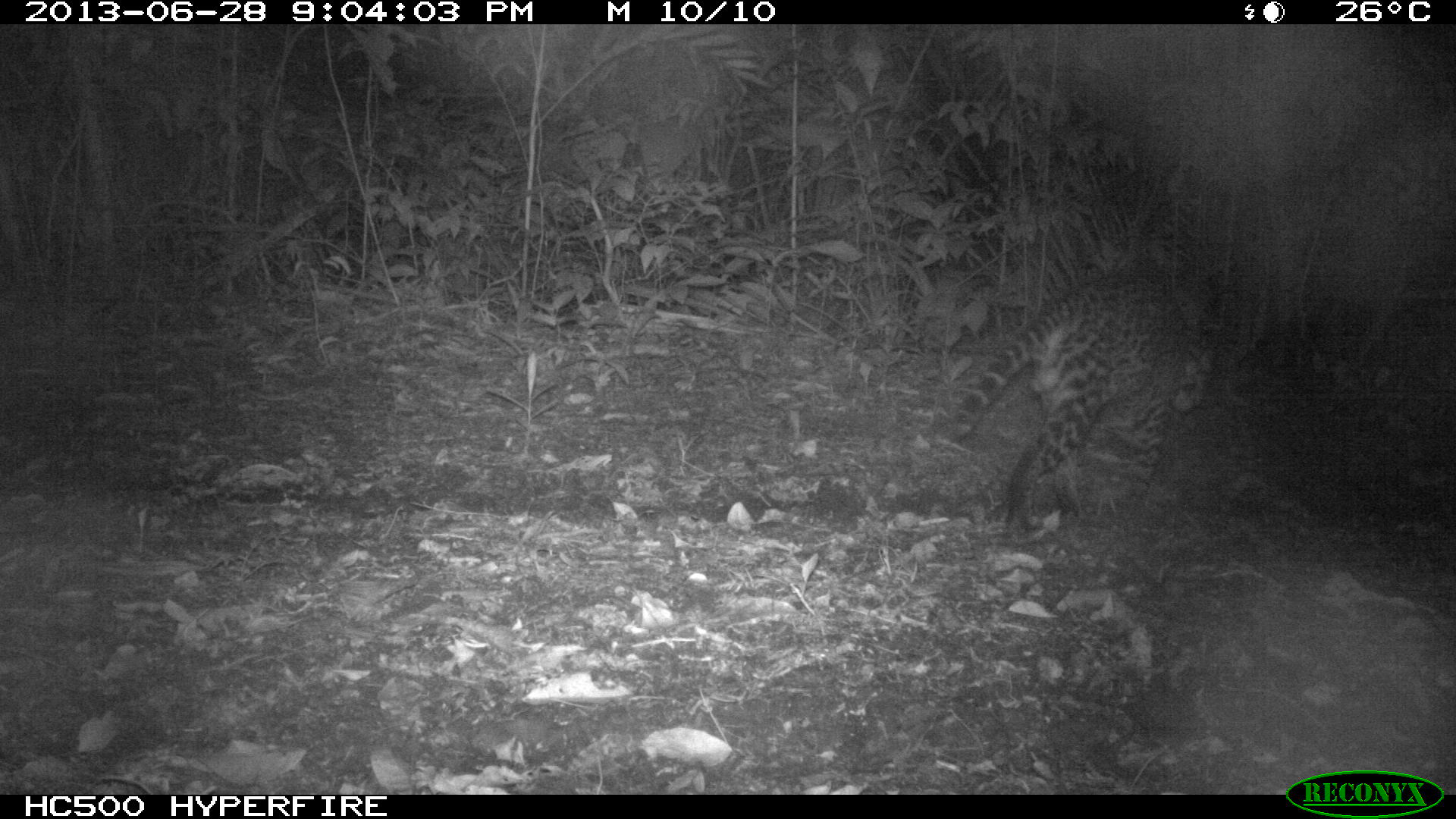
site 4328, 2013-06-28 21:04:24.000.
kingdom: Animalia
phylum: Chordata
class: Mammalia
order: Carnivora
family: Felidae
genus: Leopardus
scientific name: Leopardus pardalis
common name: ocelot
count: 1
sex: male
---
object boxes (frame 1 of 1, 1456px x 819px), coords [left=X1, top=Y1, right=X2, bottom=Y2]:
leopardus pardalis: [left=946, top=269, right=1221, bottom=541]